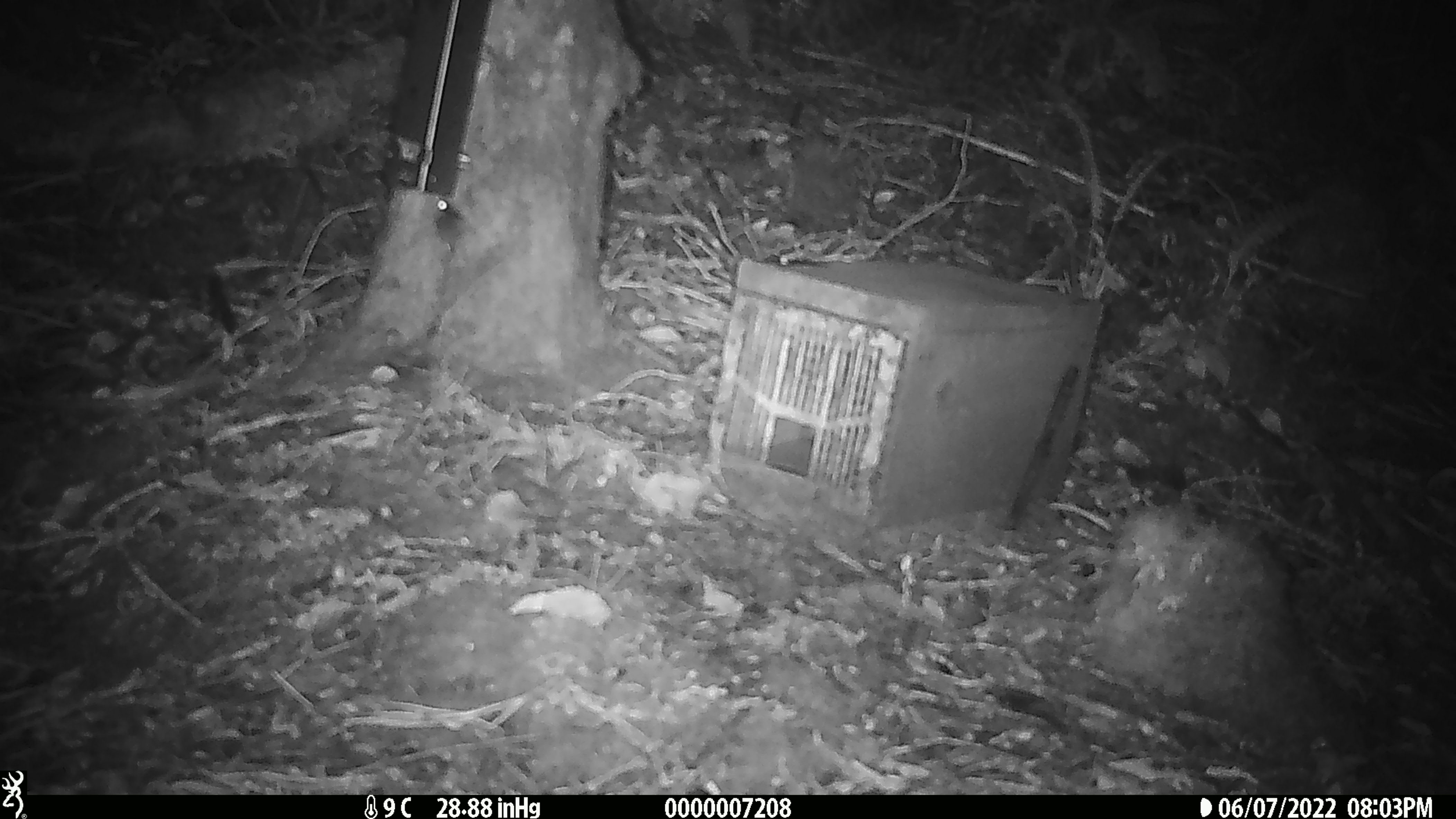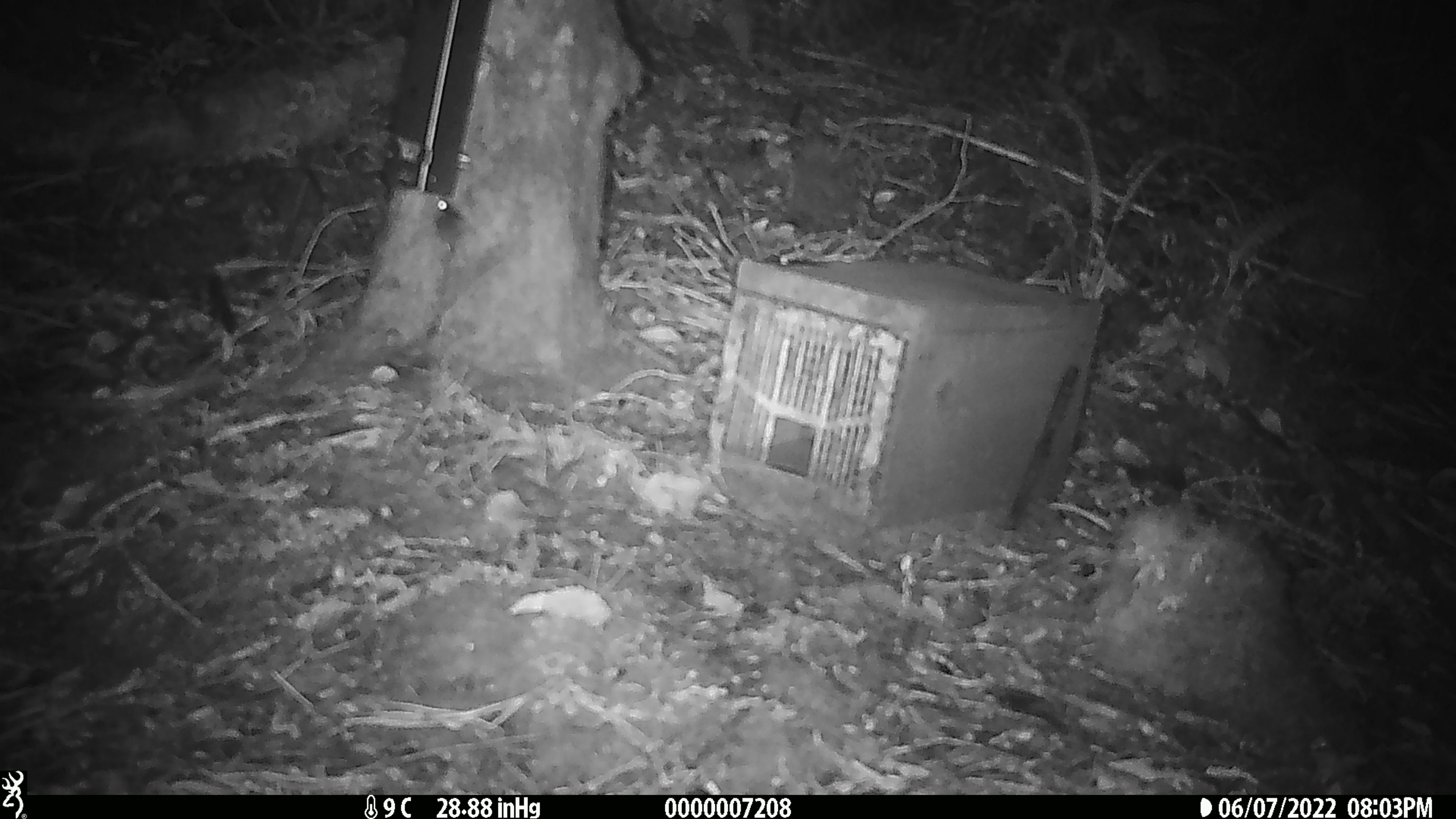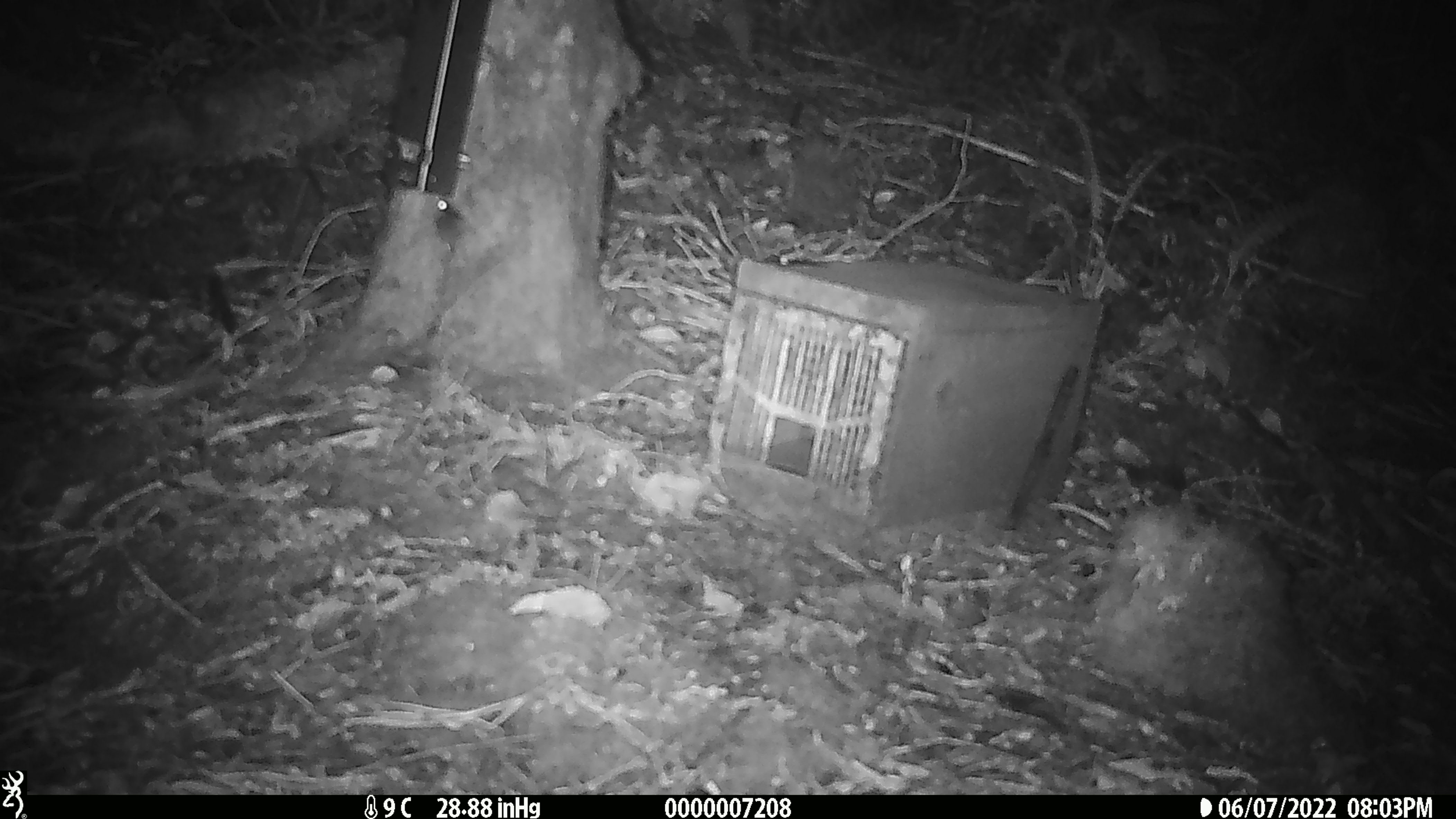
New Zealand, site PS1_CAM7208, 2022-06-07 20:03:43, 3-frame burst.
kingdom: Animalia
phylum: Chordata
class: Mammalia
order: Rodentia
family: Muridae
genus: Mus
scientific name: Mus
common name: mouse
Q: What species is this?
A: Mouse (Mus).